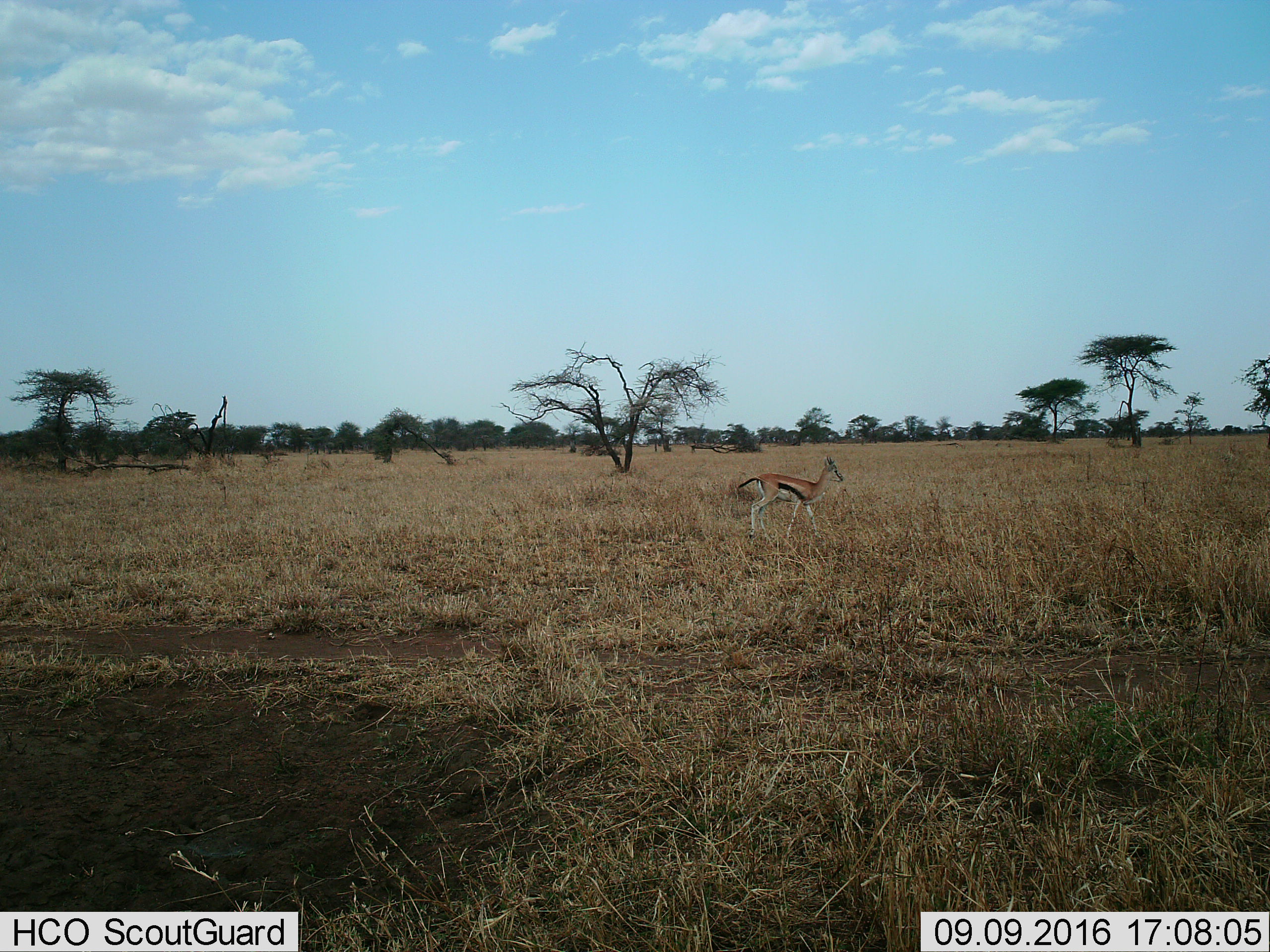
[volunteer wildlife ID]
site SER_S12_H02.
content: unidentified animal